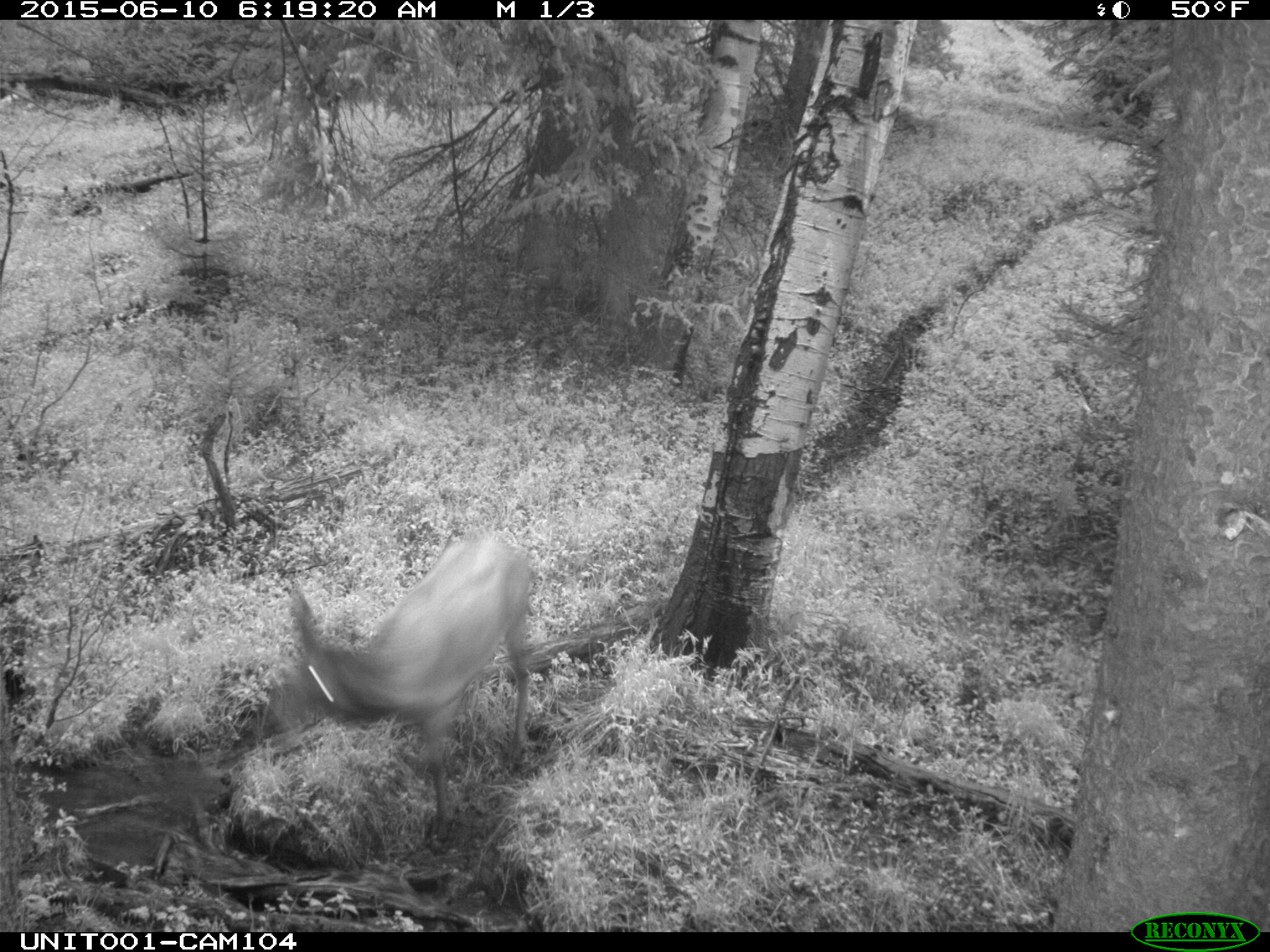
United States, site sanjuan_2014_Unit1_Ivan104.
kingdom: Animalia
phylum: Chordata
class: Mammalia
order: Artiodactyla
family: Cervidae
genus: Cervus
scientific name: Cervus elaphus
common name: red deer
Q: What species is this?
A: Cervus elaphus (red deer).